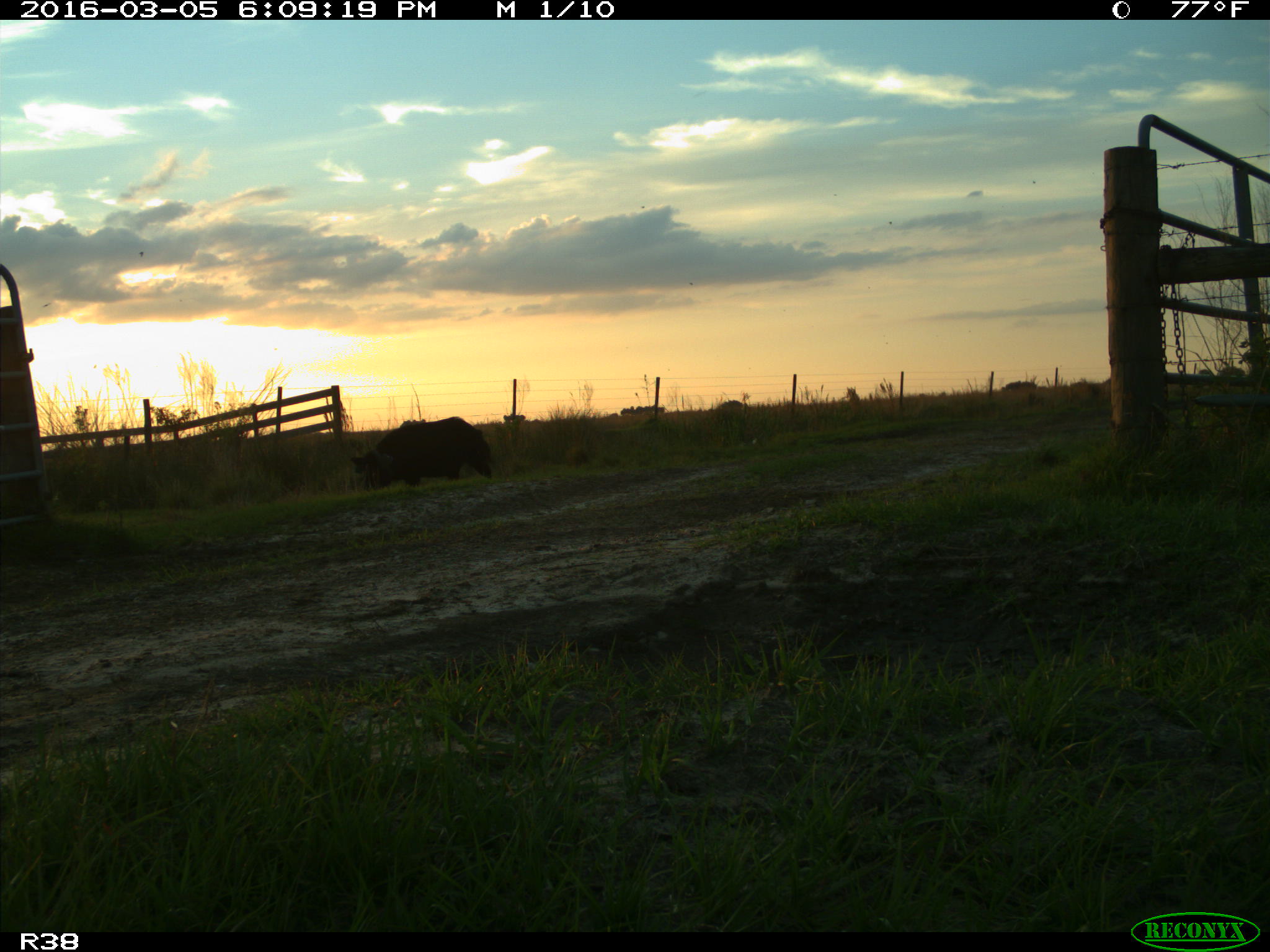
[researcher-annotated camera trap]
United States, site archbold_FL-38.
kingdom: Animalia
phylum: Chordata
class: Mammalia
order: Artiodactyla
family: Suidae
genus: Sus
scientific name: Sus scrofa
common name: wild boar